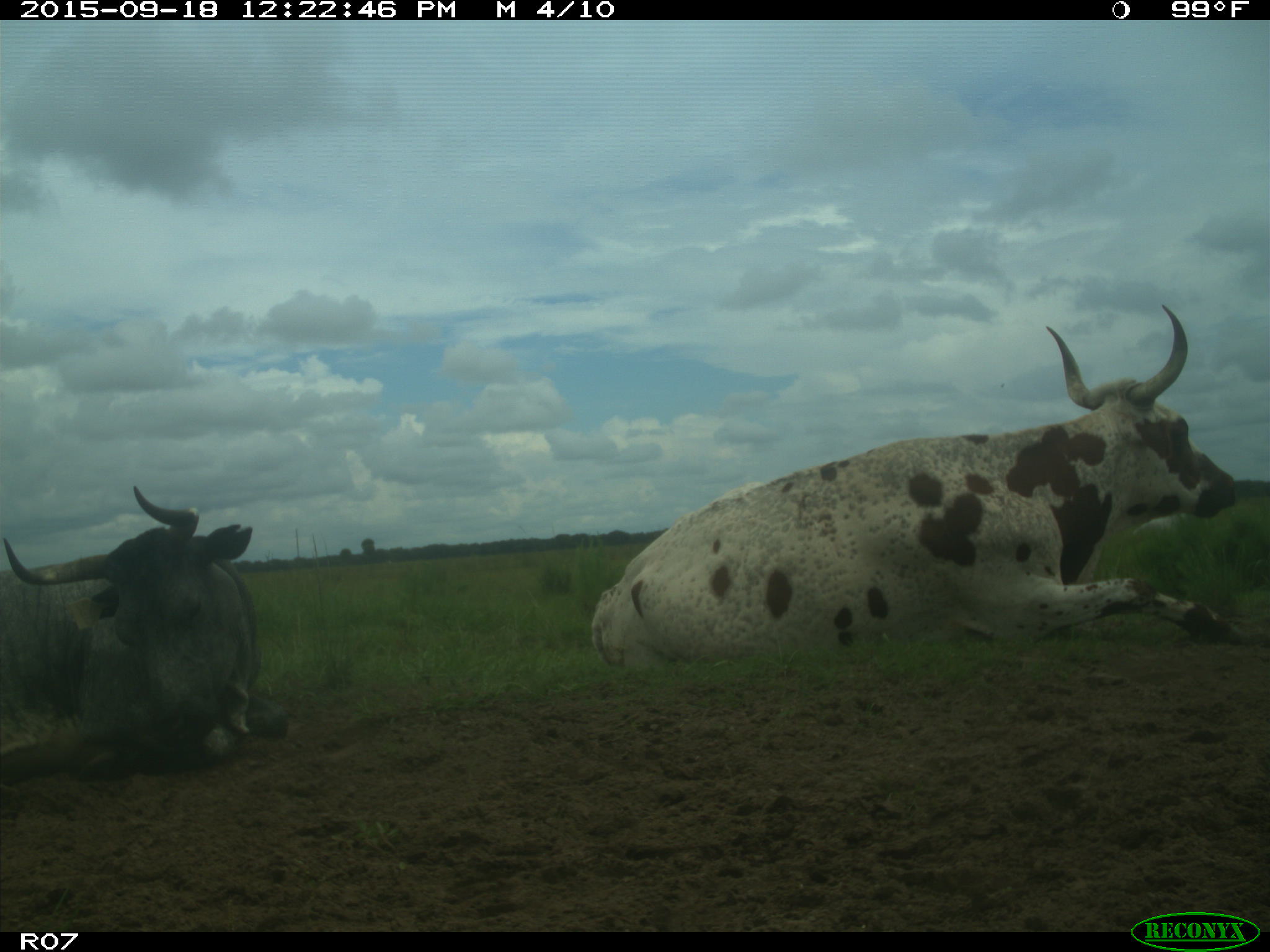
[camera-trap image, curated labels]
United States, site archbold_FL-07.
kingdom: Animalia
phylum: Chordata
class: Mammalia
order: Artiodactyla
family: Bovidae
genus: Bos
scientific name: Bos taurus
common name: domestic cow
Bos taurus (domestic cow).